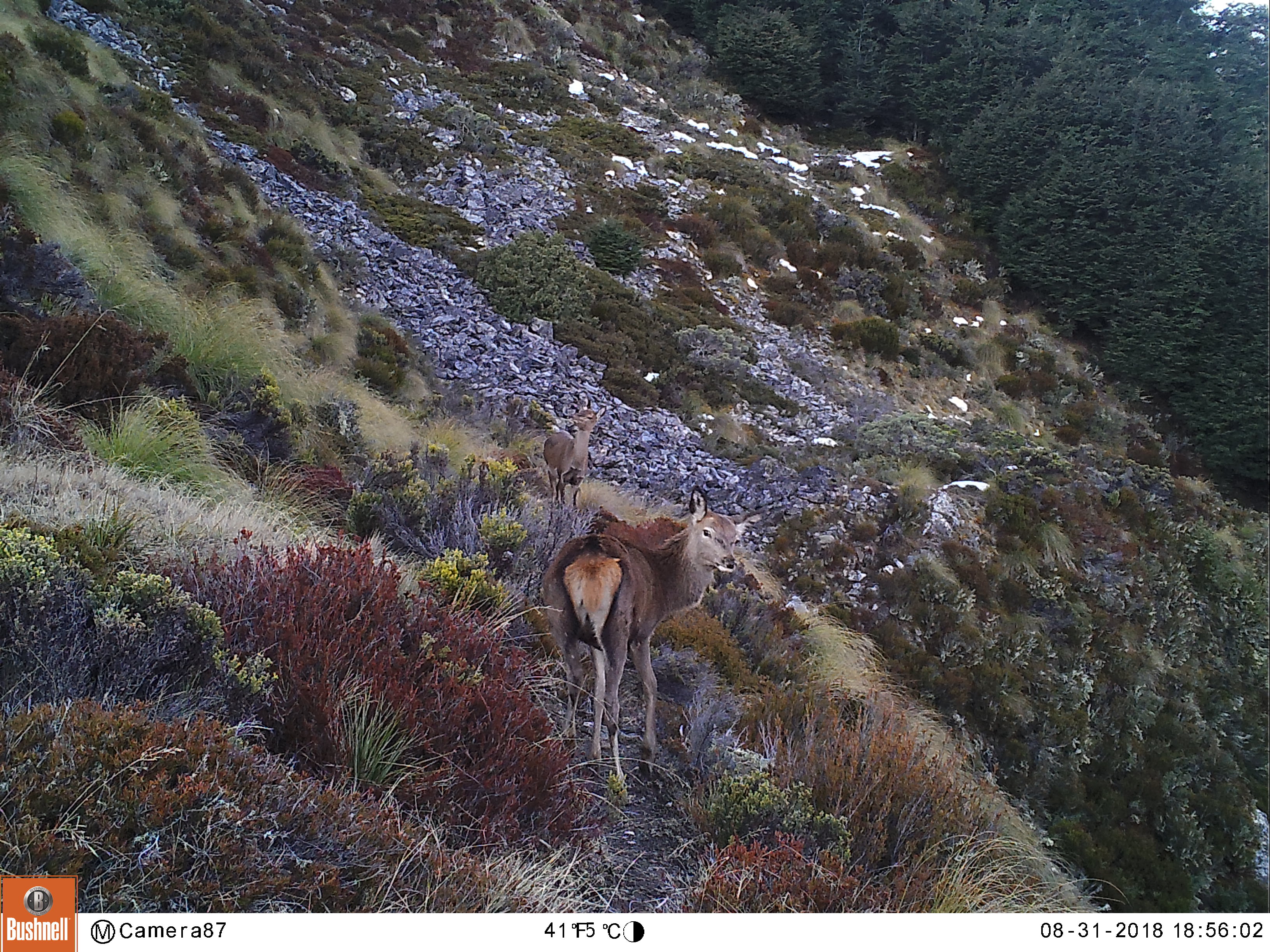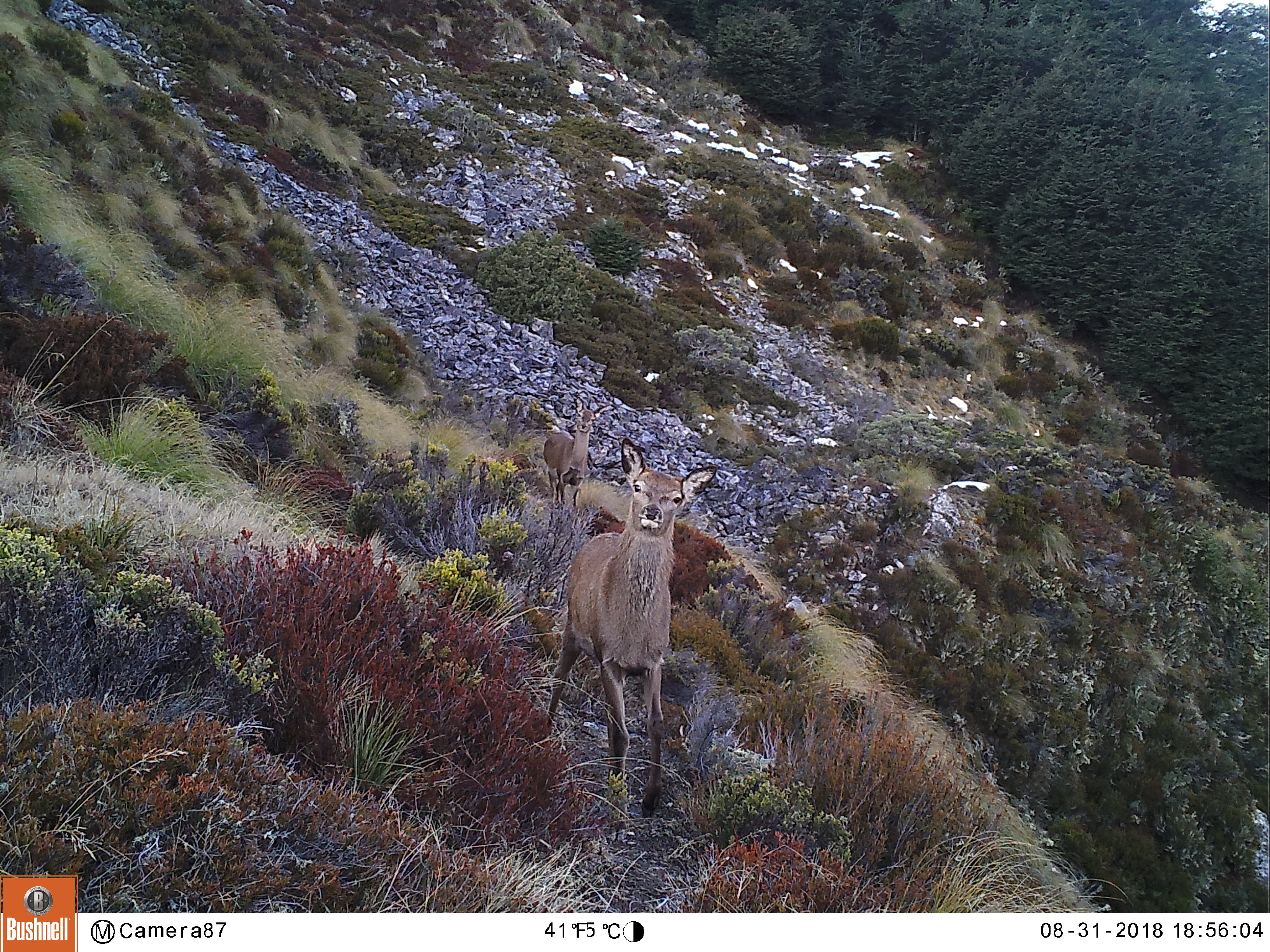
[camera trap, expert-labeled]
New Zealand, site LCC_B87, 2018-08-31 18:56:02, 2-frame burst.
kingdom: Animalia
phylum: Chordata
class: Mammalia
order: Artiodactyla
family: Cervidae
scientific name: Cervidae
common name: deer